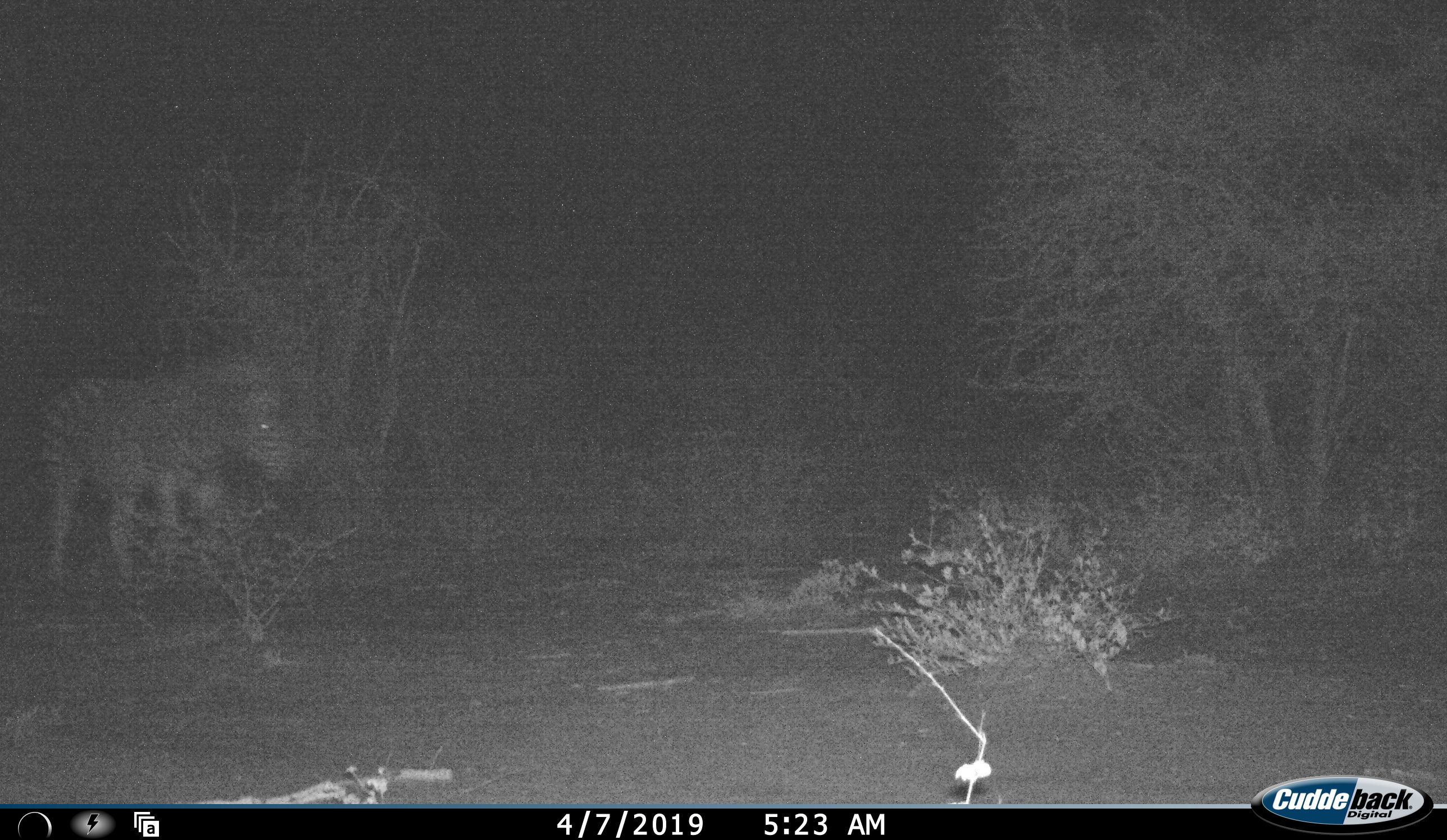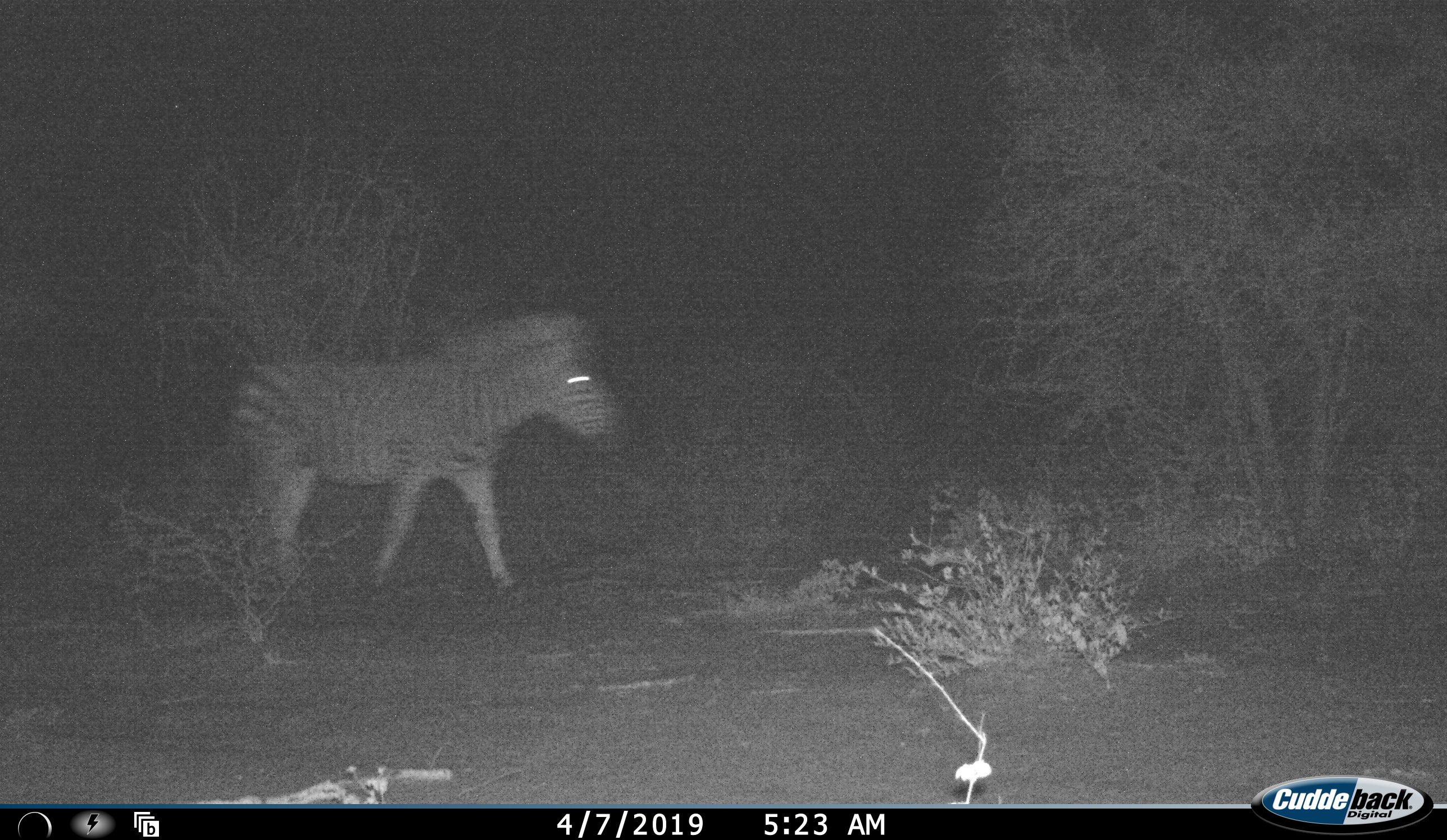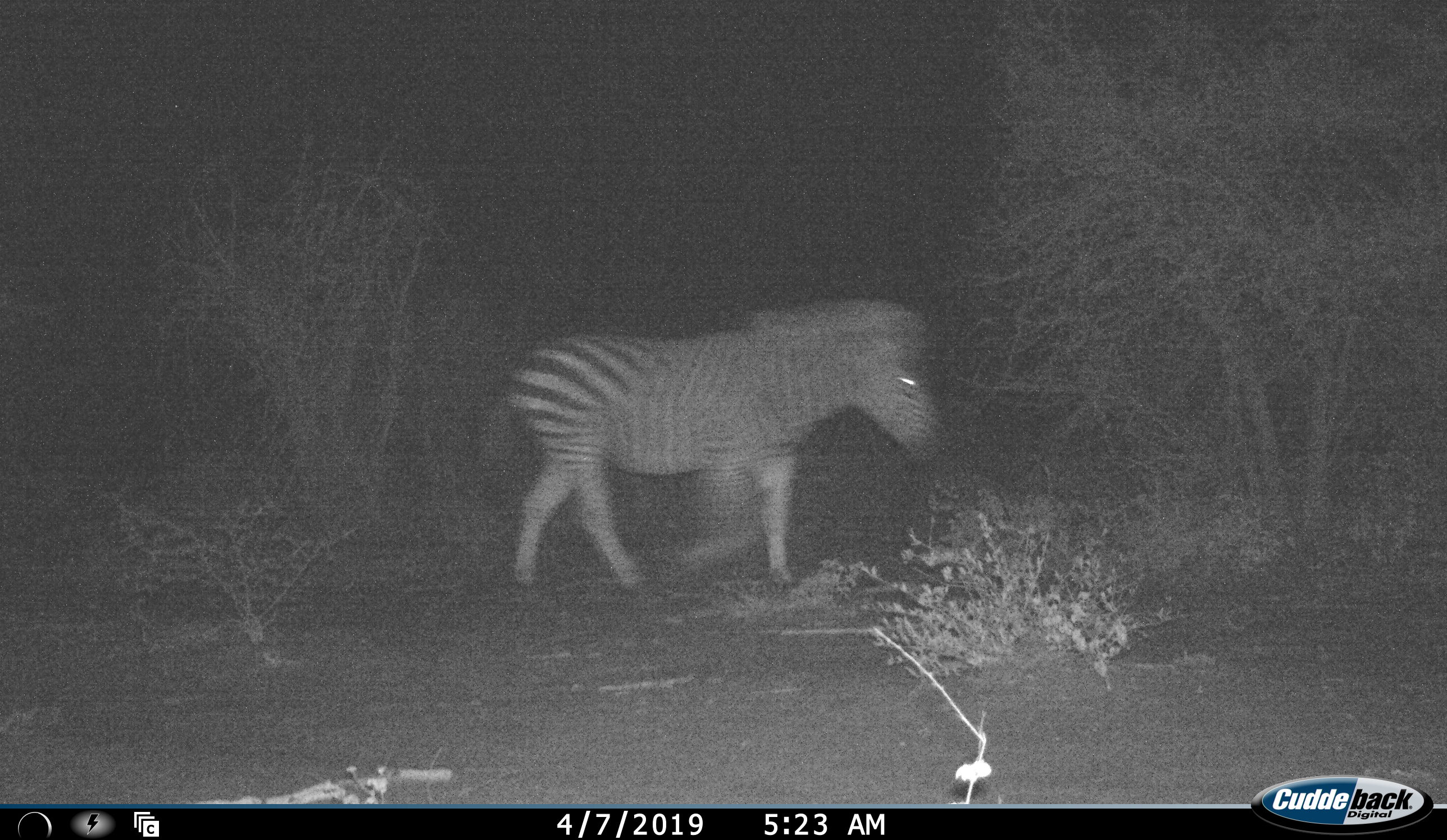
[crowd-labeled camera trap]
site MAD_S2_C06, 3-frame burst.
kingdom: Animalia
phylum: Chordata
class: Mammalia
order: Perissodactyla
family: Equidae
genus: Equus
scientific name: Equus quagga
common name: plains zebra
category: zebraplains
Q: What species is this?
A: Zebraplains (plains zebra) (Equus quagga).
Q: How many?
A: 1.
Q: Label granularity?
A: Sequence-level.